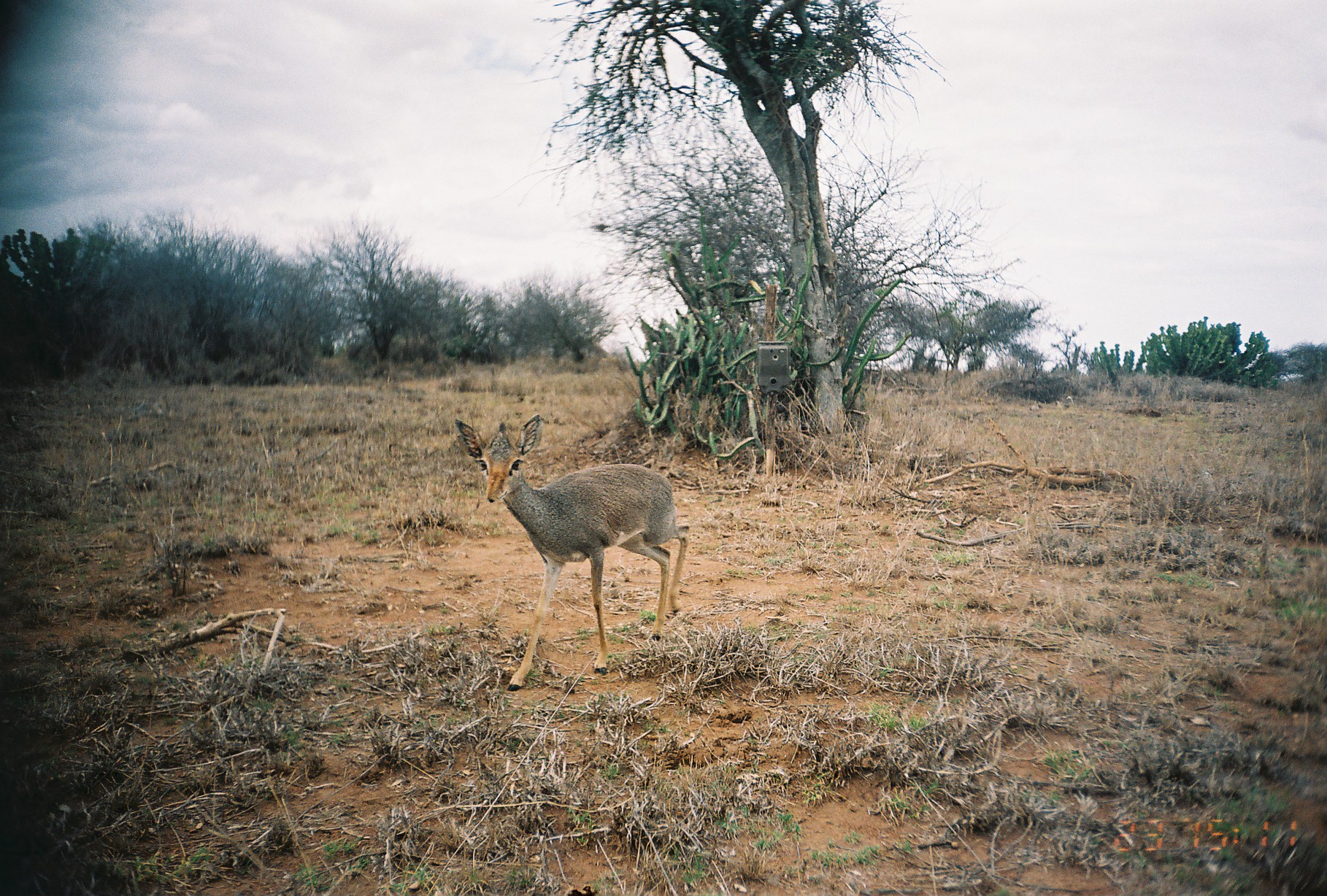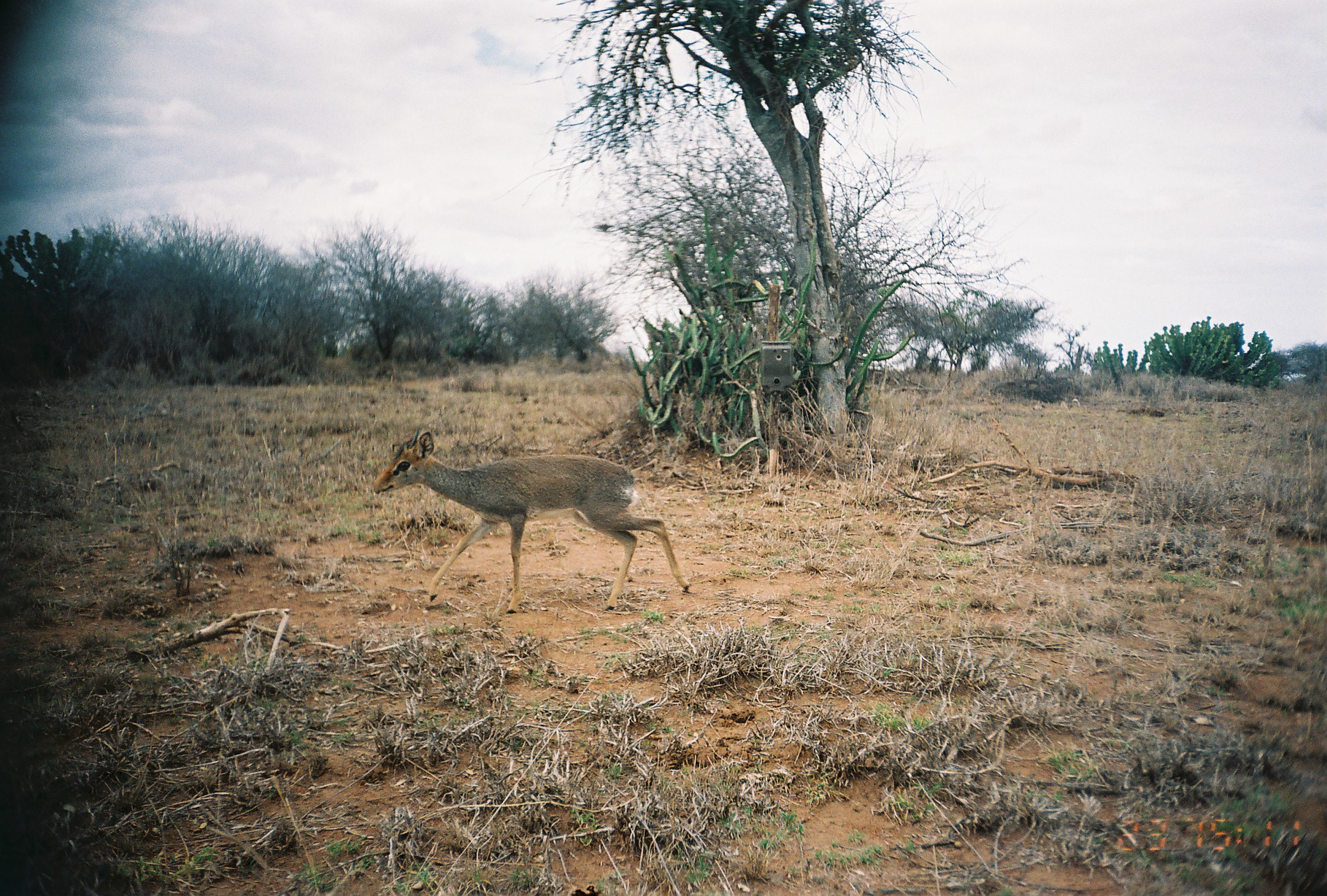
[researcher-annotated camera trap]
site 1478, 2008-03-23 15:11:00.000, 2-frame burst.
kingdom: Animalia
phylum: Chordata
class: Mammalia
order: Artiodactyla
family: Bovidae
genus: Madoqua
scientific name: Madoqua guentheri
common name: günther's dik-dik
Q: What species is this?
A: Madoqua guentheri (günther's dik-dik).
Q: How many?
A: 1.